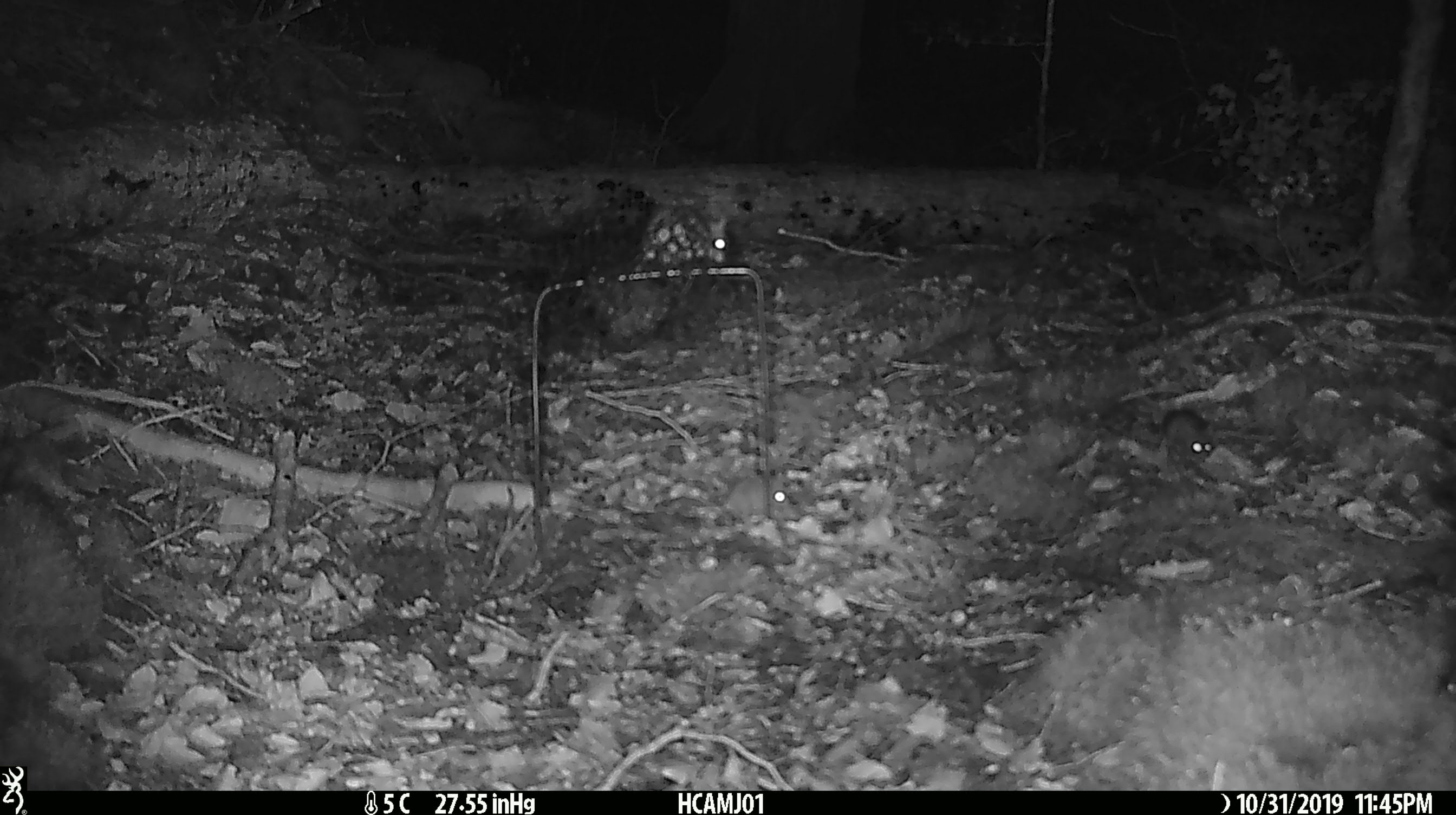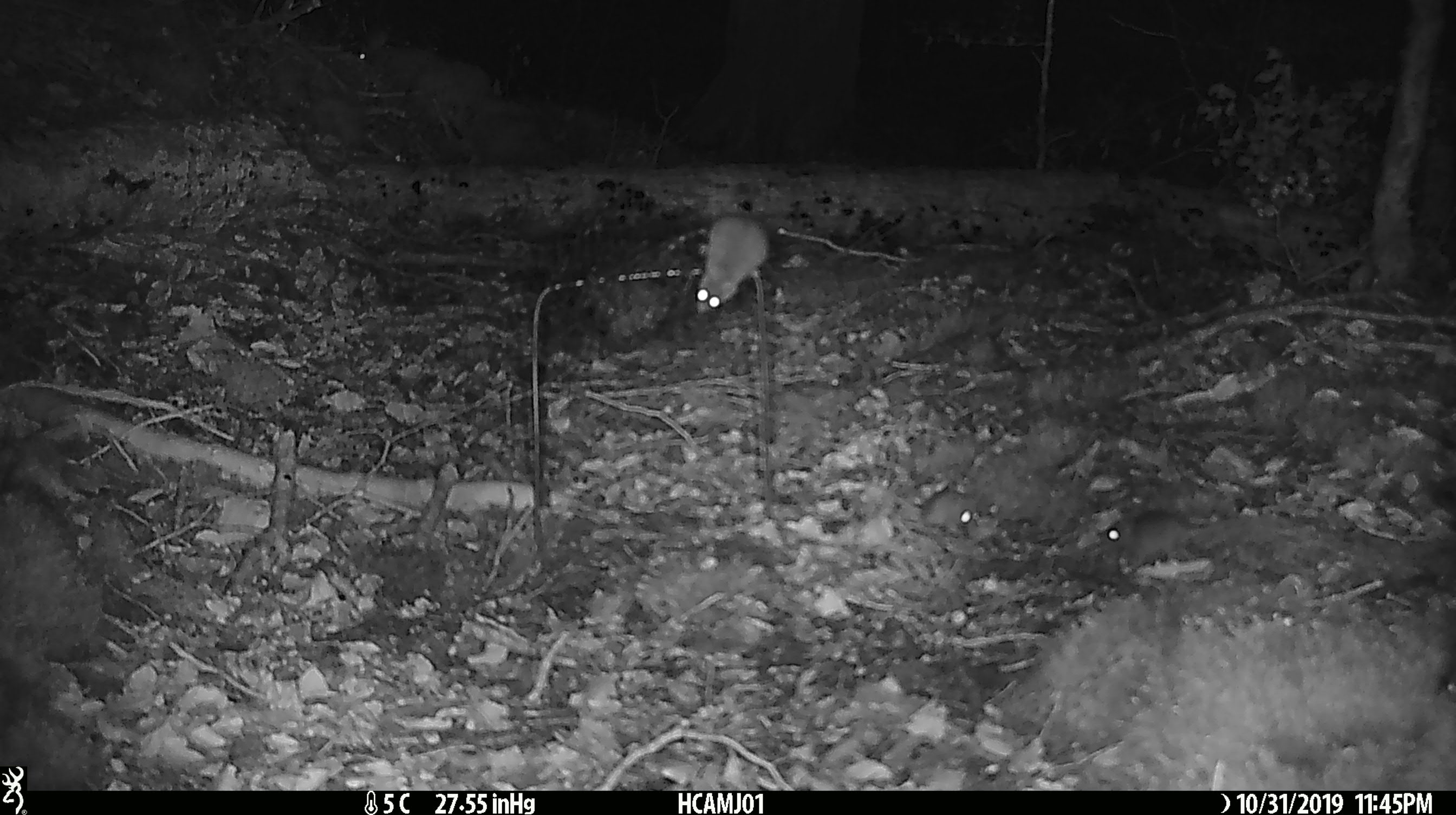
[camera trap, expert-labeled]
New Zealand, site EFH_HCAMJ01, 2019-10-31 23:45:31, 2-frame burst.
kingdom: Animalia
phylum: Chordata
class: Mammalia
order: Rodentia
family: Muridae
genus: Mus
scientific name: Mus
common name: mouse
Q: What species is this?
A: Mouse (Mus).